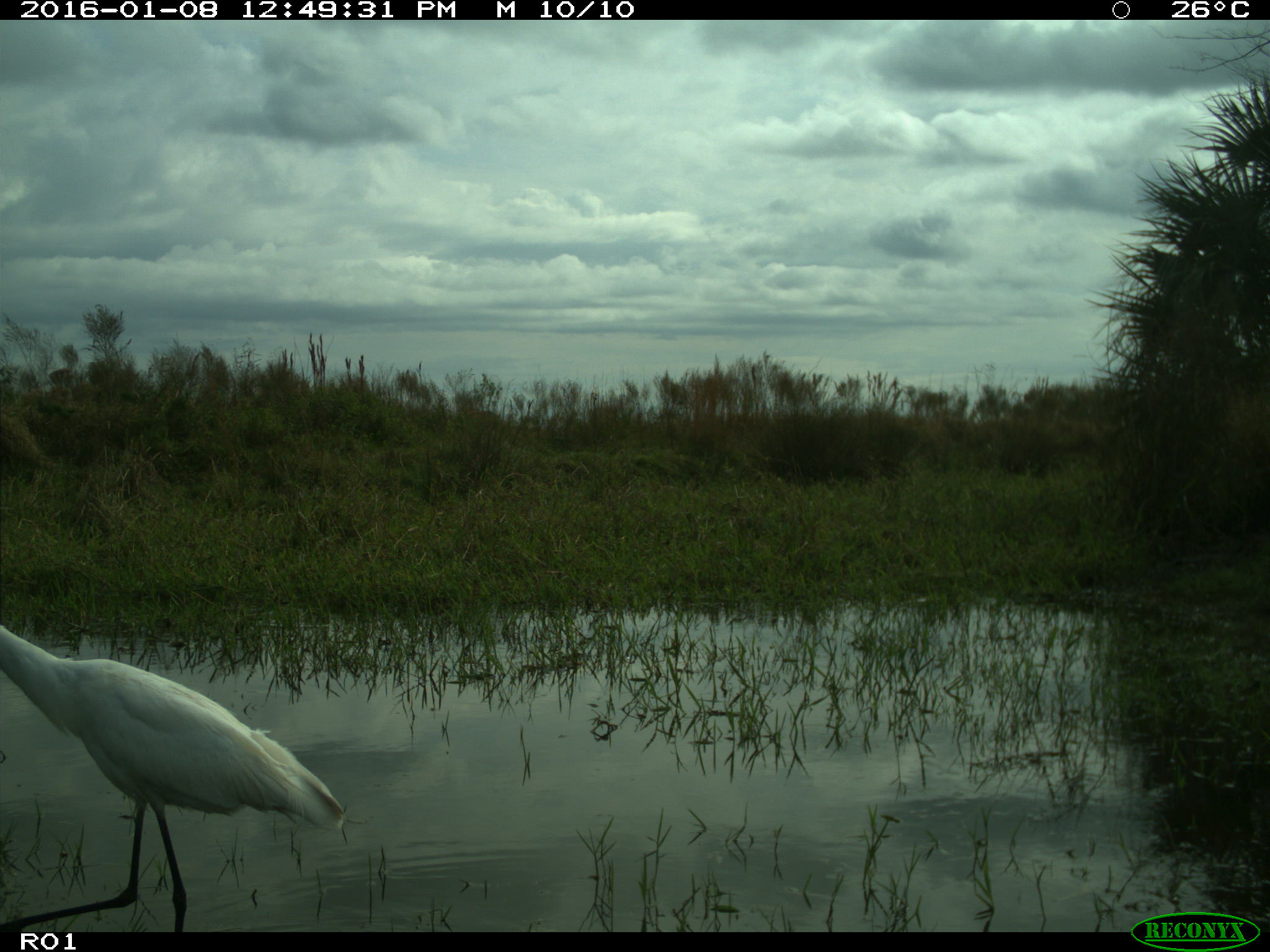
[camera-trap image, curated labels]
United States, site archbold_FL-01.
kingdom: Animalia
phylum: Chordata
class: Aves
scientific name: Aves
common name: birds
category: unidentified bird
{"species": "unidentified bird (birds) (Aves)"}